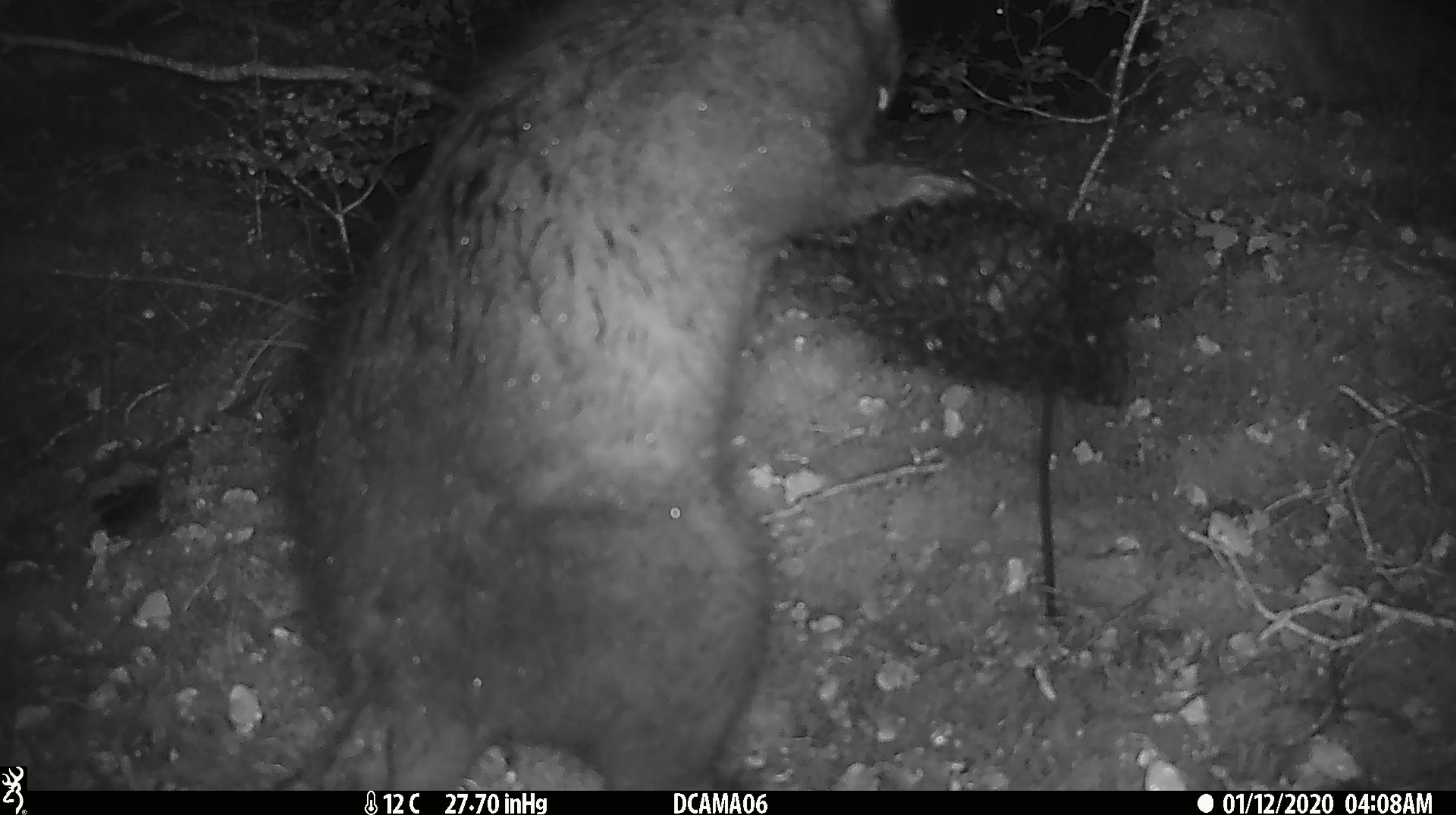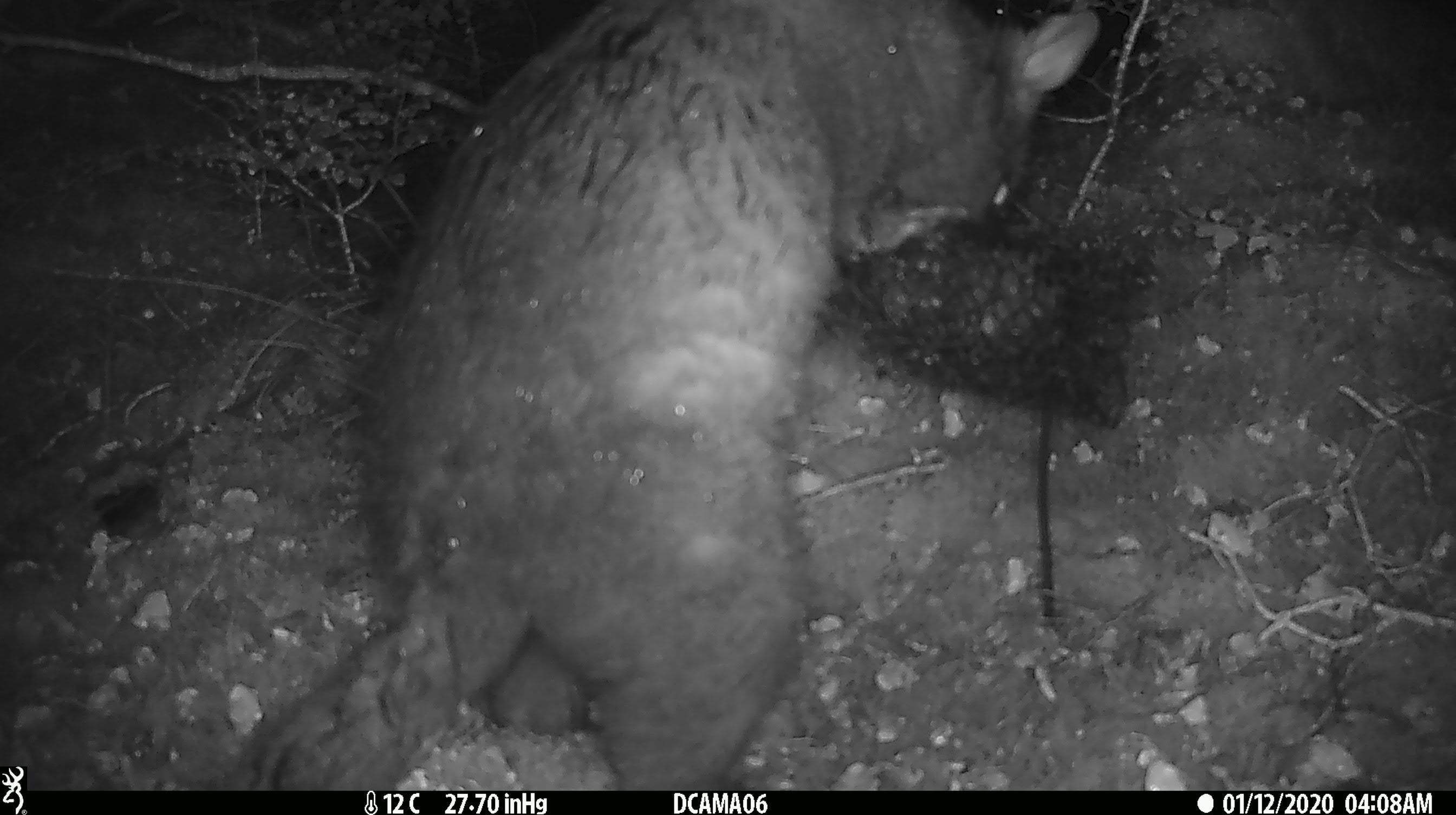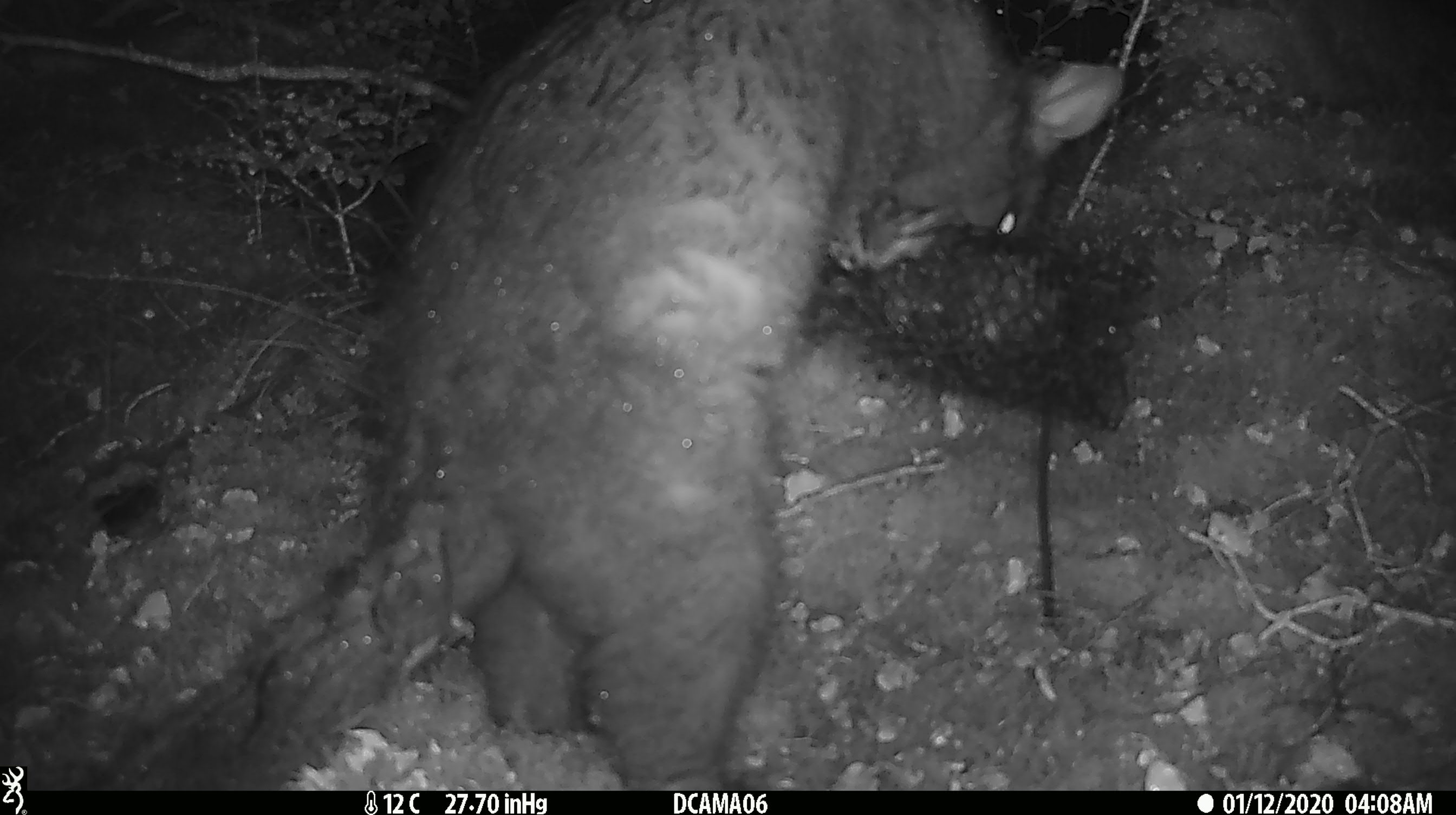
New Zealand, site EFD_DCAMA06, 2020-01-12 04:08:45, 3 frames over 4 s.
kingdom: Animalia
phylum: Chordata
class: Mammalia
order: Diprotodontia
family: Phalangeridae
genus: Trichosurus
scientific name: Trichosurus vulpecula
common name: common brushtail possum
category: possum